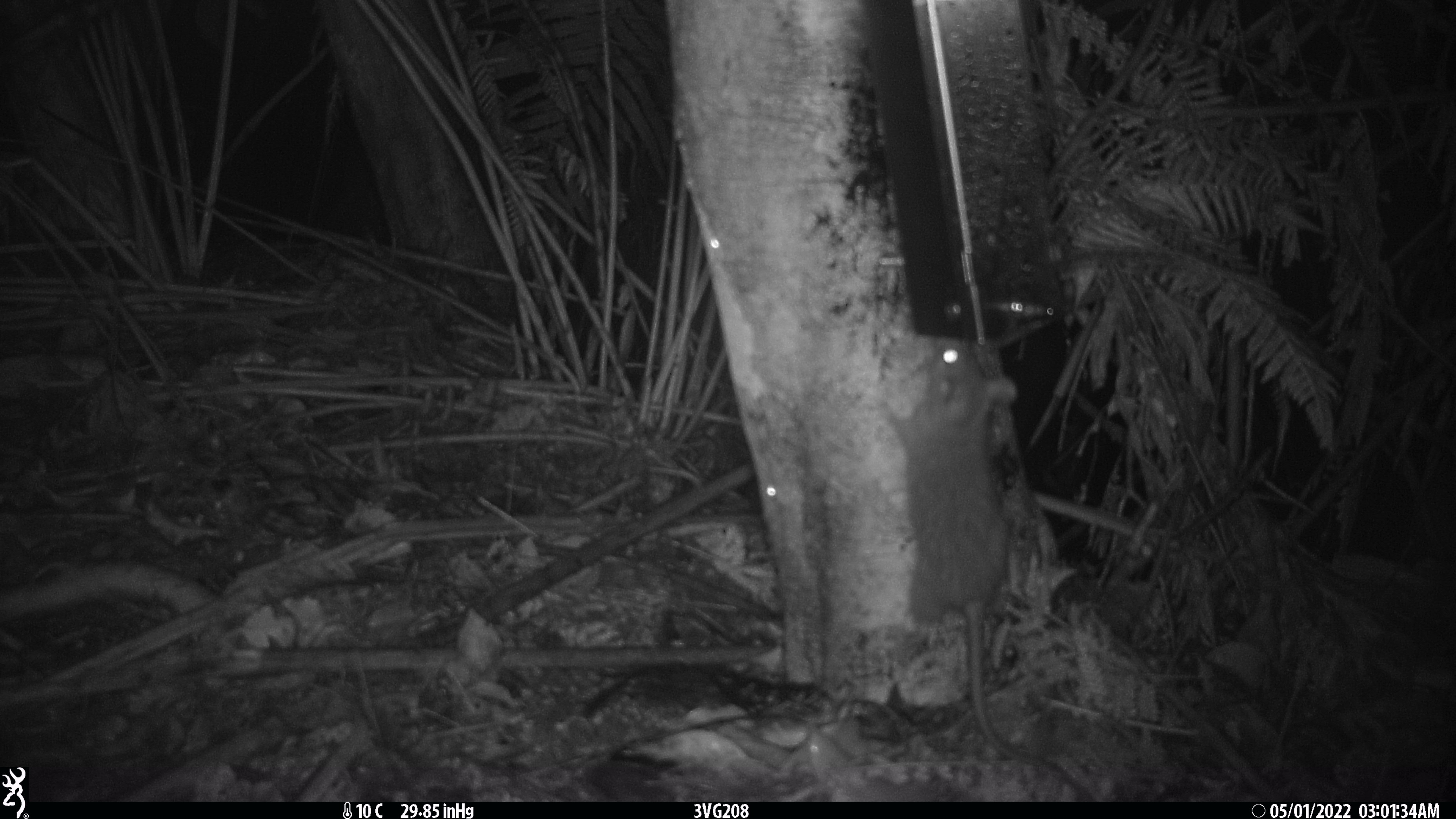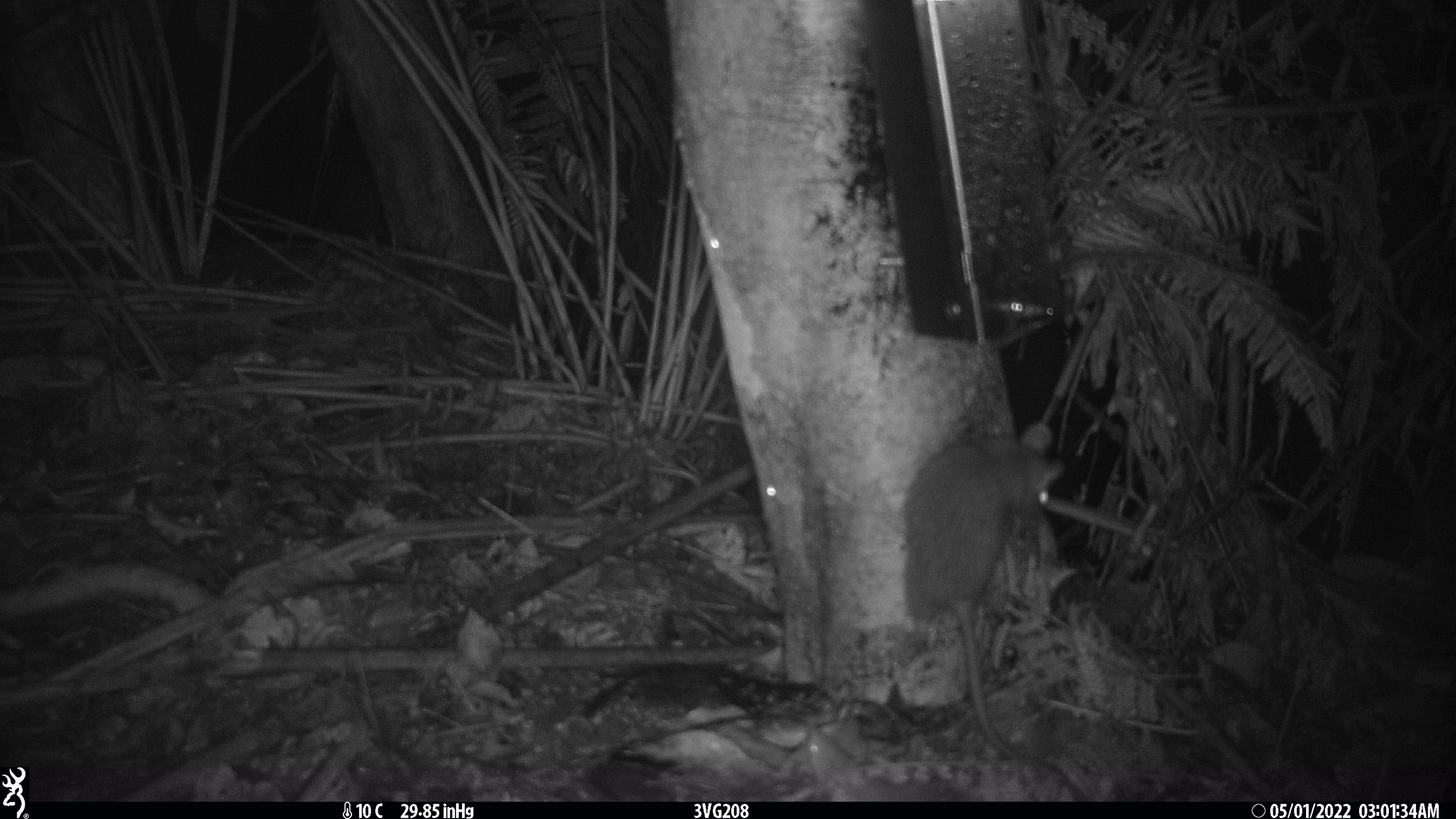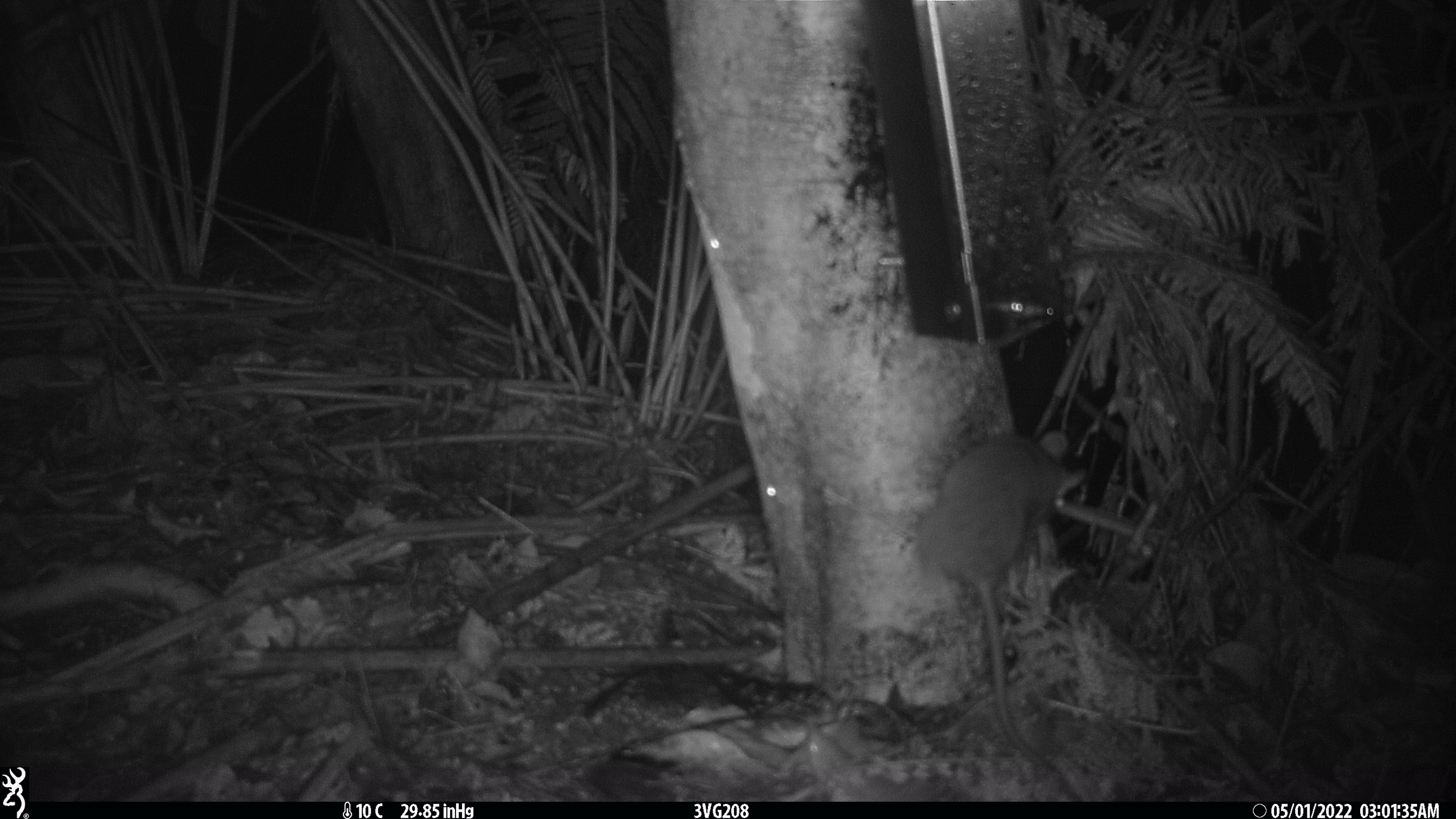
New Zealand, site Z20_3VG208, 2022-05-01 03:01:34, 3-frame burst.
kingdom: Animalia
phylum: Chordata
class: Mammalia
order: Rodentia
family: Muridae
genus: Rattus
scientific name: Rattus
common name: rat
Rat (Rattus).